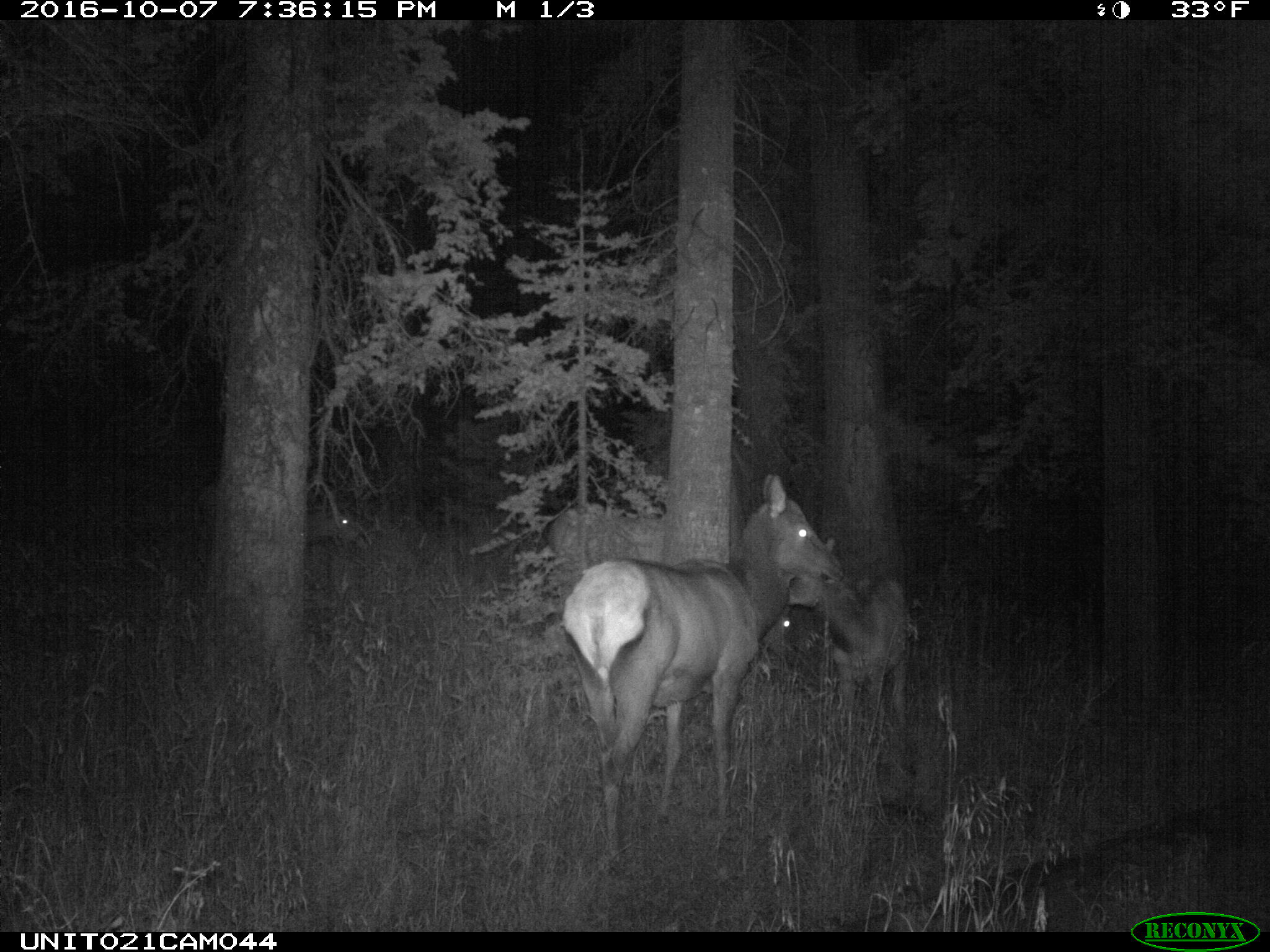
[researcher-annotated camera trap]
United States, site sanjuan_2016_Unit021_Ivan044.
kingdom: Animalia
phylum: Chordata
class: Mammalia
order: Artiodactyla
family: Cervidae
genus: Cervus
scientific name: Cervus elaphus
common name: red deer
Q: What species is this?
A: Cervus elaphus (red deer).